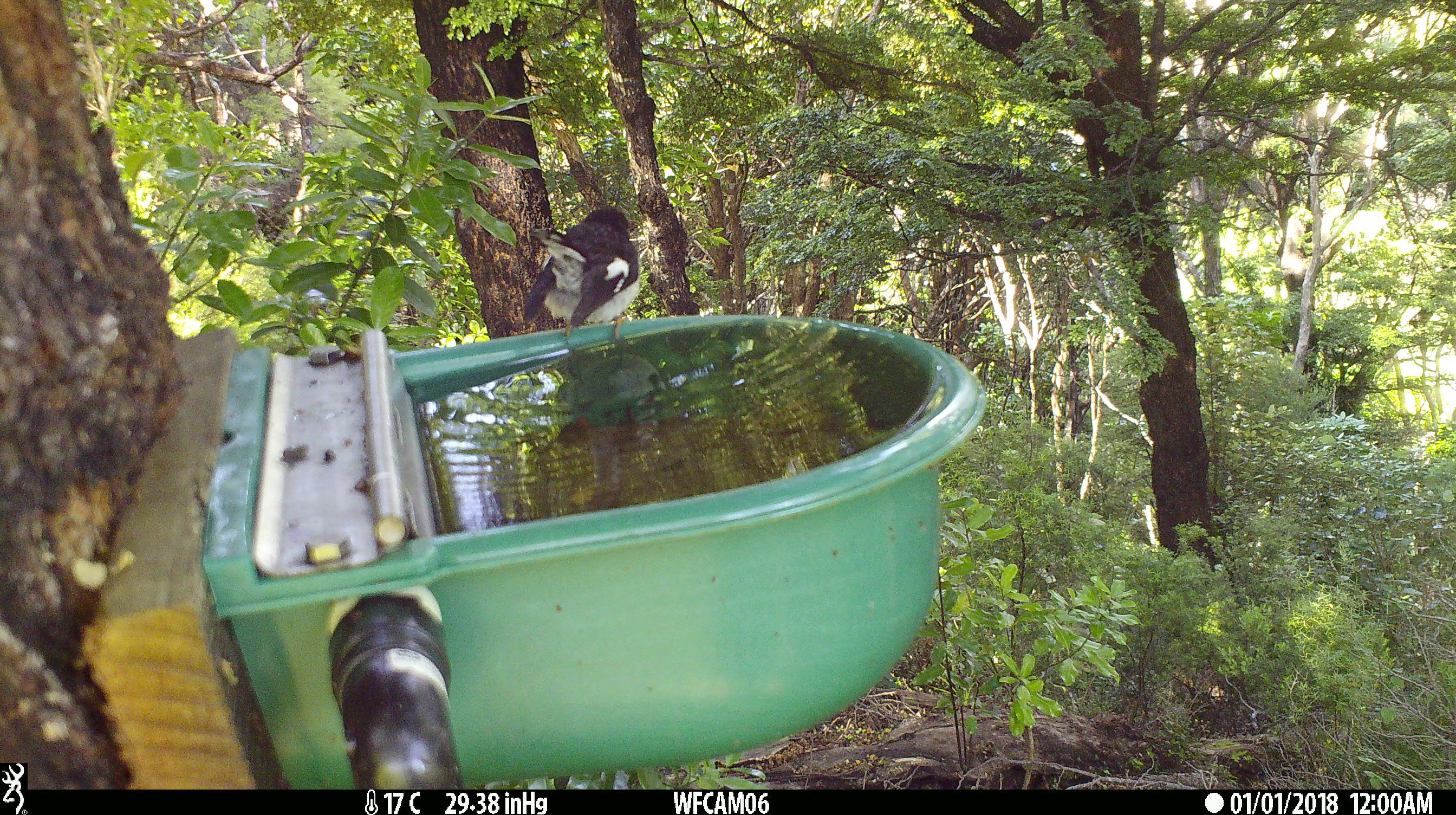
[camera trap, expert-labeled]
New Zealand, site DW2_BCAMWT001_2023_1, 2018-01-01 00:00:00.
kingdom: Animalia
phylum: Chordata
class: Aves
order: Passeriformes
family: Petroicidae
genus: Petroica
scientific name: Petroica macrocephala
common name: tomtit